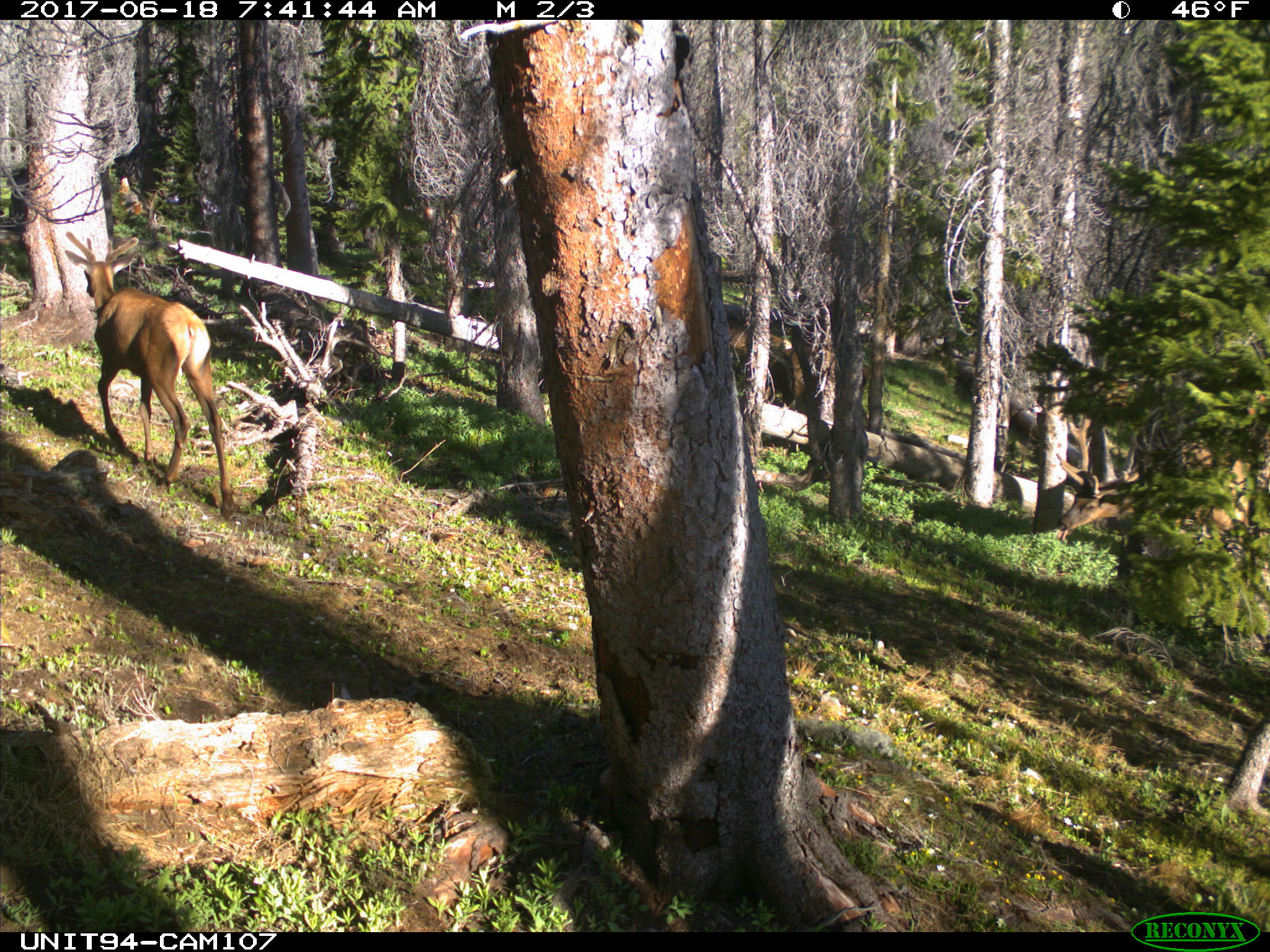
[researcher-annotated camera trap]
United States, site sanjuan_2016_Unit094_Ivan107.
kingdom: Animalia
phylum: Chordata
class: Mammalia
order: Artiodactyla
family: Cervidae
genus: Cervus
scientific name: Cervus elaphus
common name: red deer